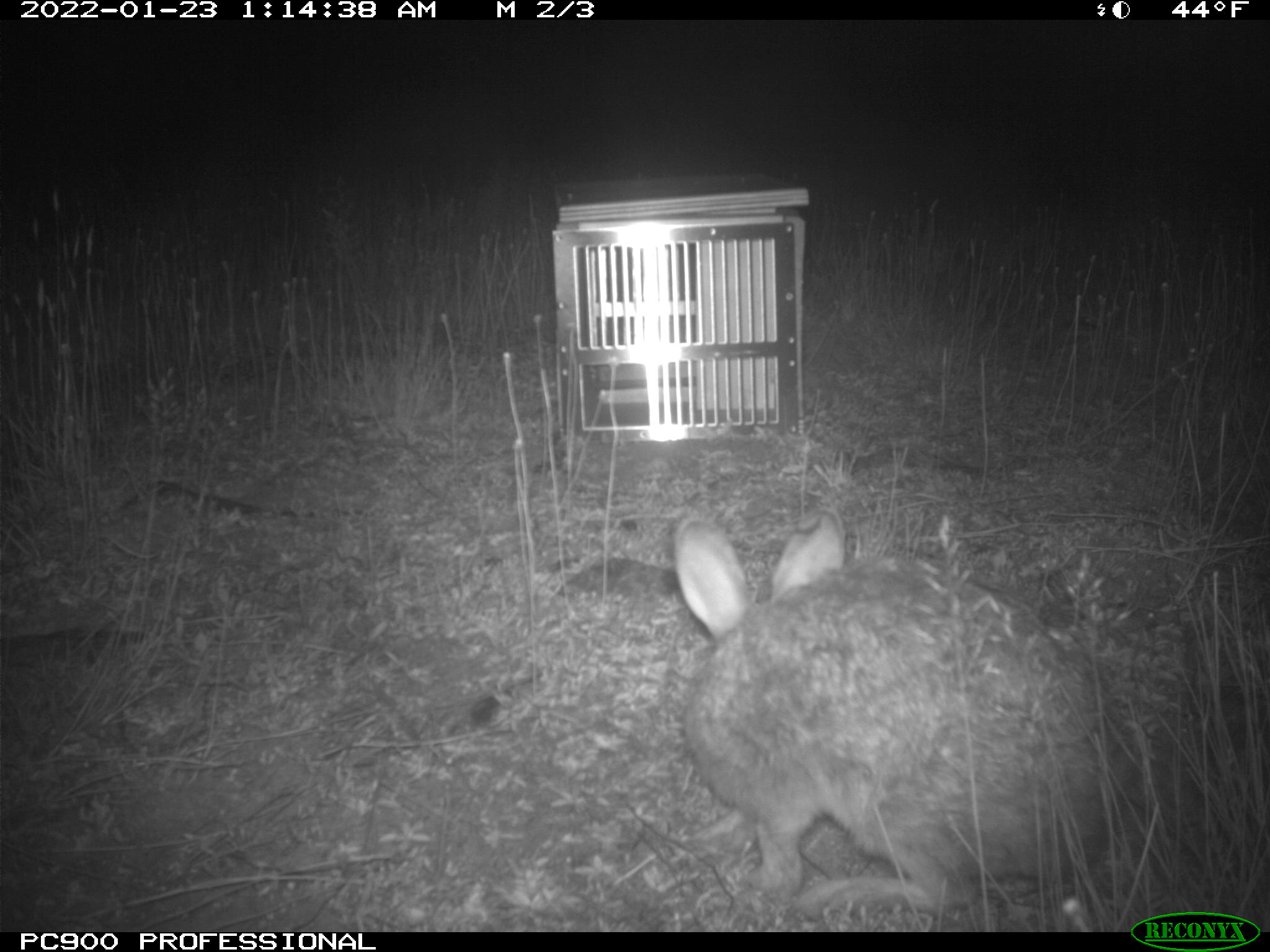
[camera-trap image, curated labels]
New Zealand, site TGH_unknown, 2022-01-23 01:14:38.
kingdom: Animalia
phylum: Chordata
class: Mammalia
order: Lagomorpha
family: Leporidae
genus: Oryctolagus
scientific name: Oryctolagus cuniculus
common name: european rabbit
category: rabbit